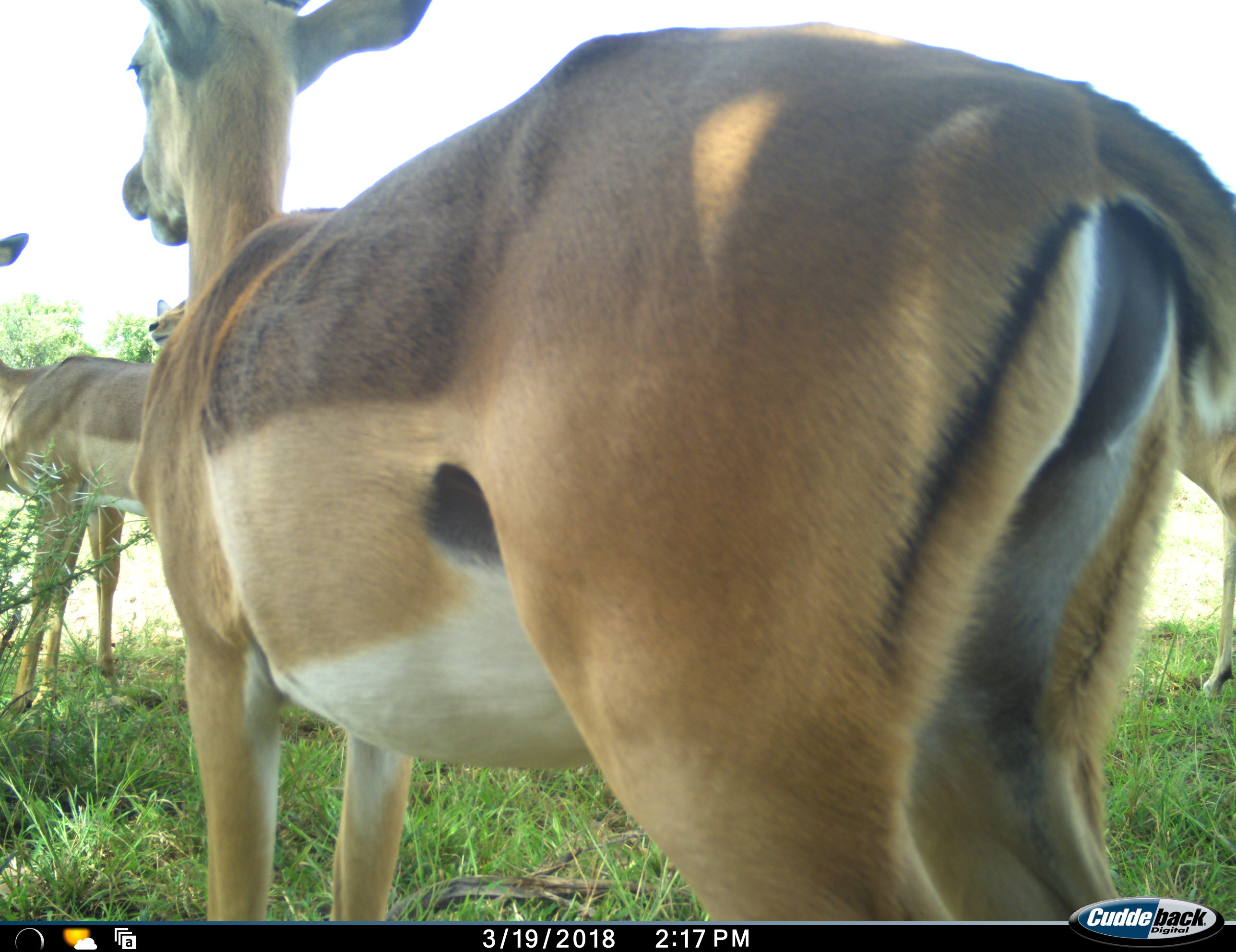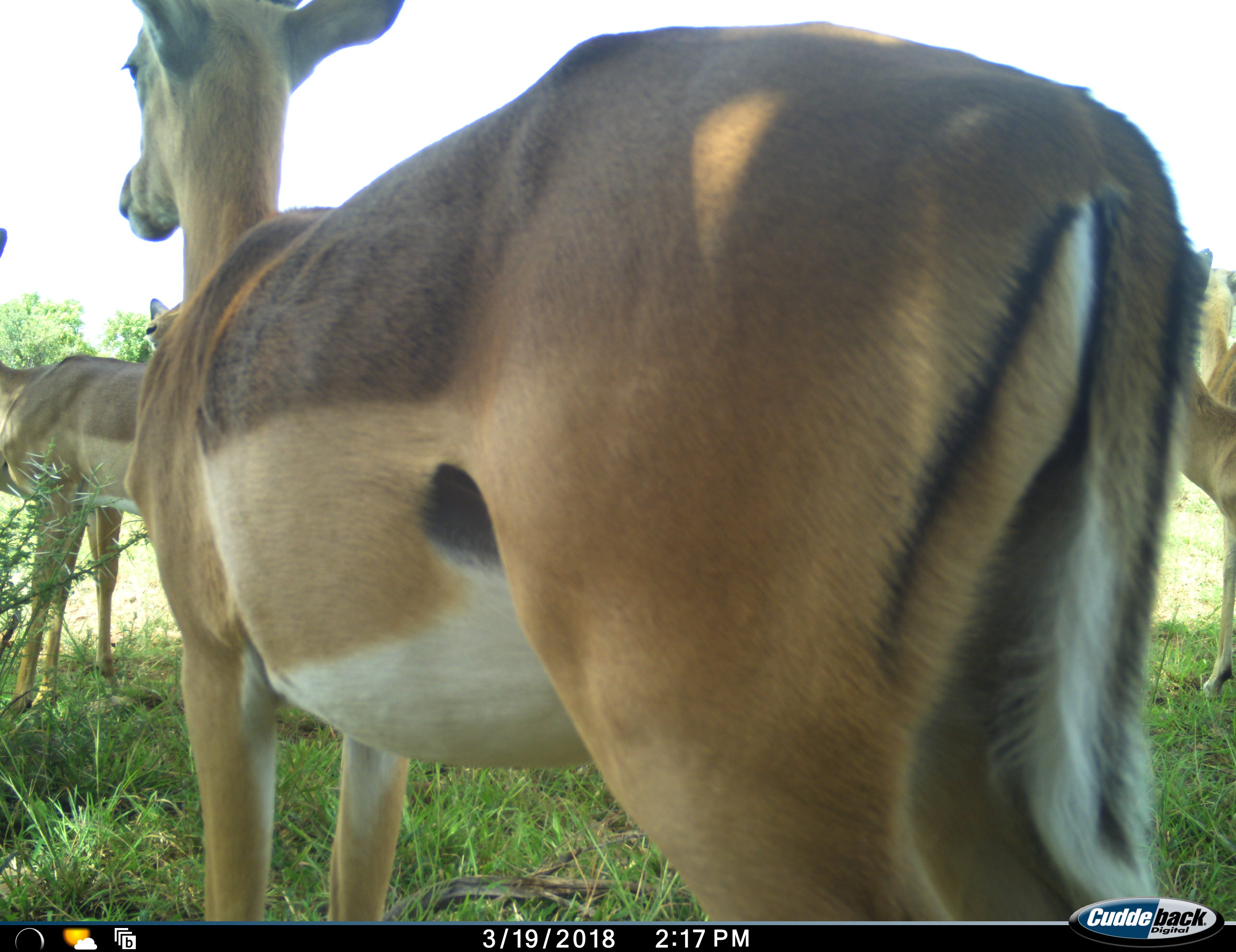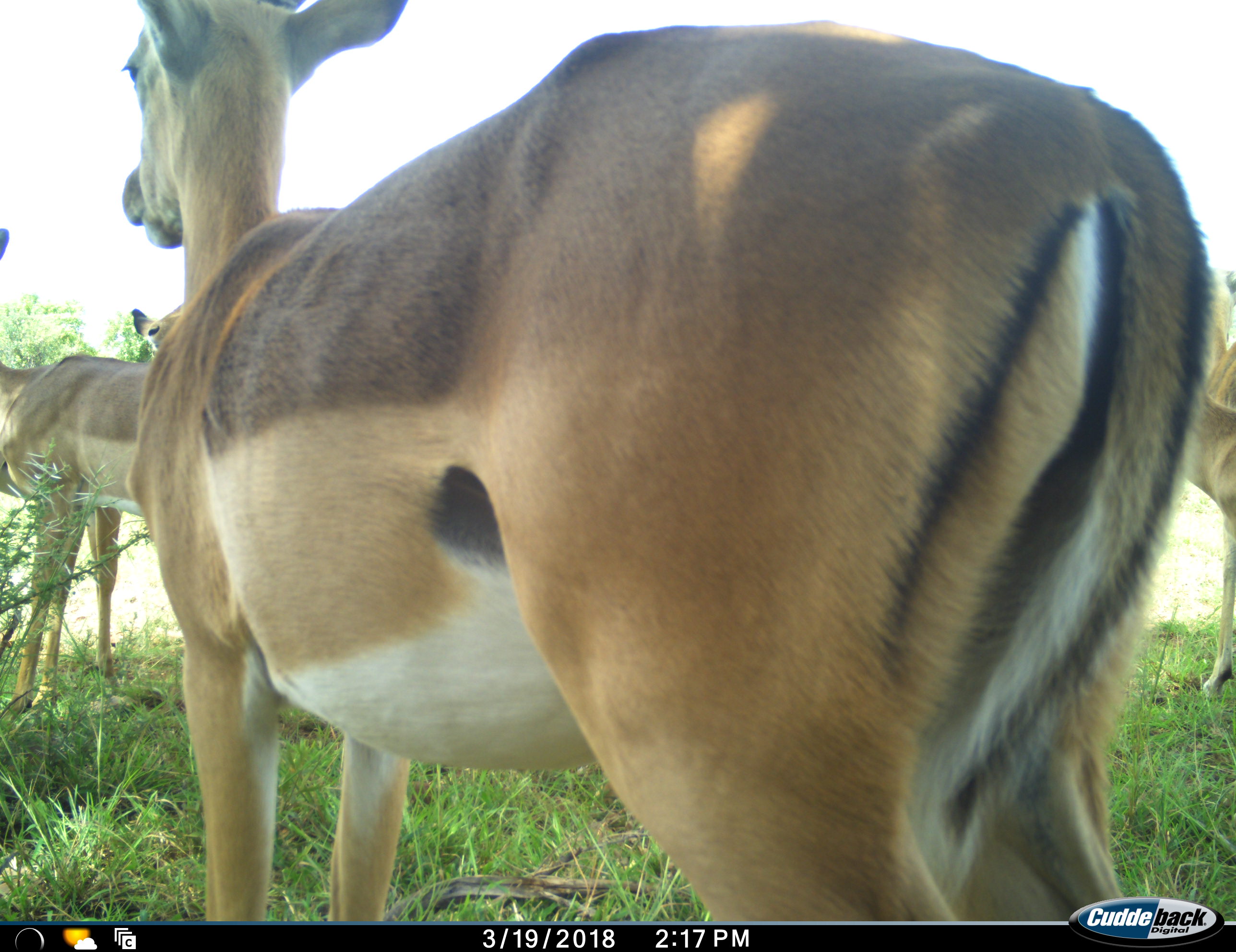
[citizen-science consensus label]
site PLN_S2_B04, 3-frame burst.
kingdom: Animalia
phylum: Chordata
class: Mammalia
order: Artiodactyla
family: Bovidae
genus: Aepyceros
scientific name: Aepyceros melampus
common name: impala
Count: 4.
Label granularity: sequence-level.